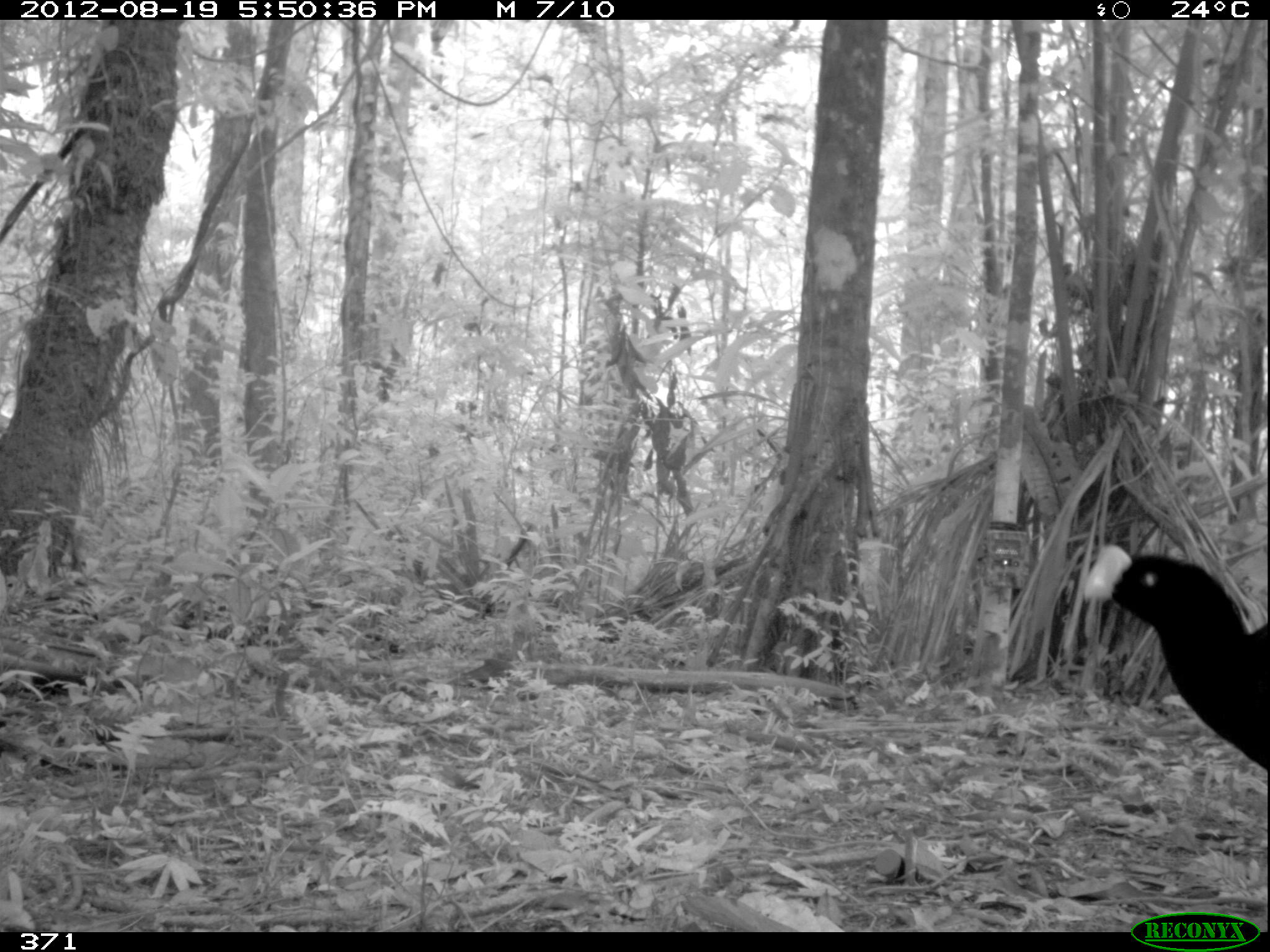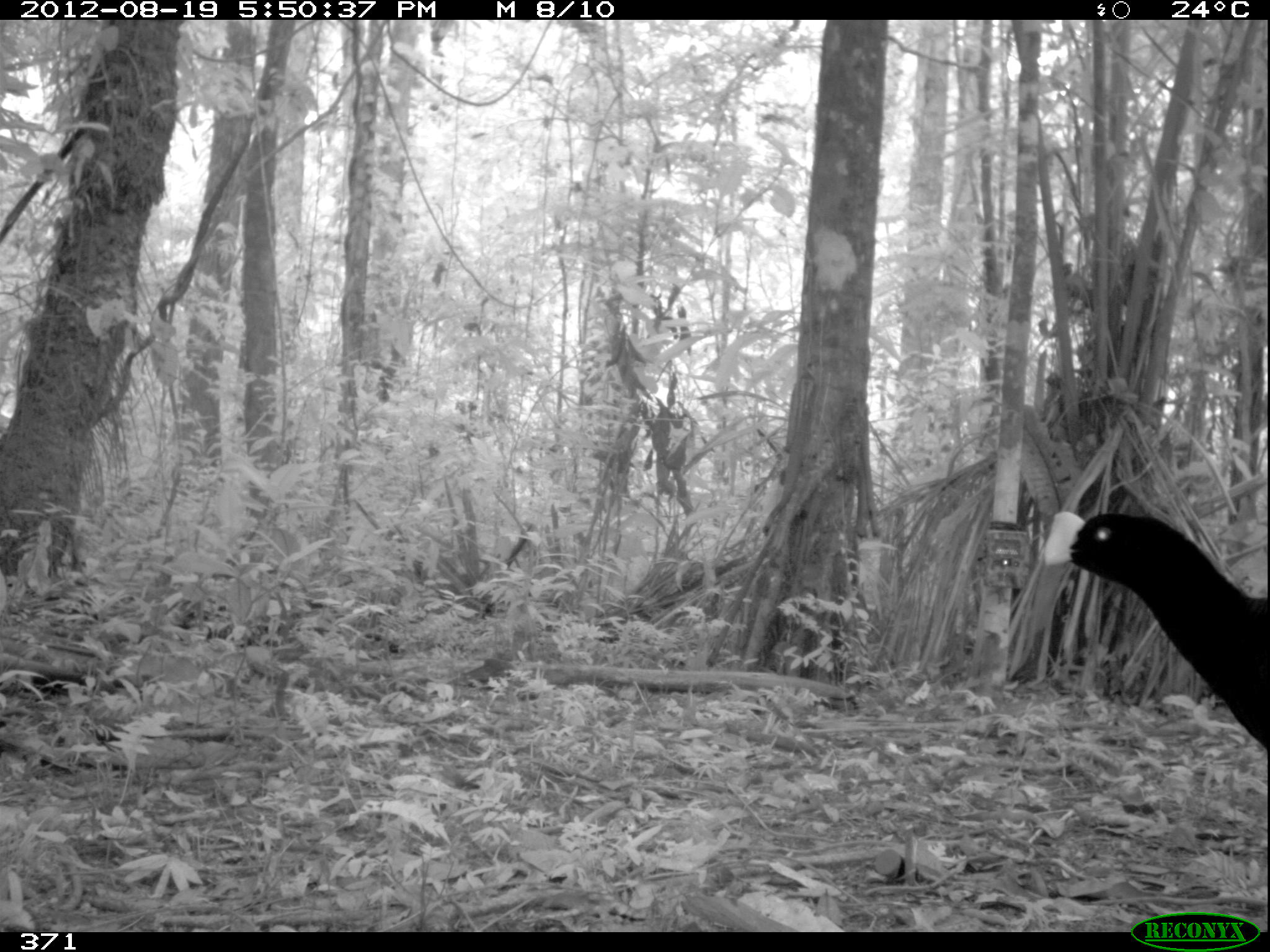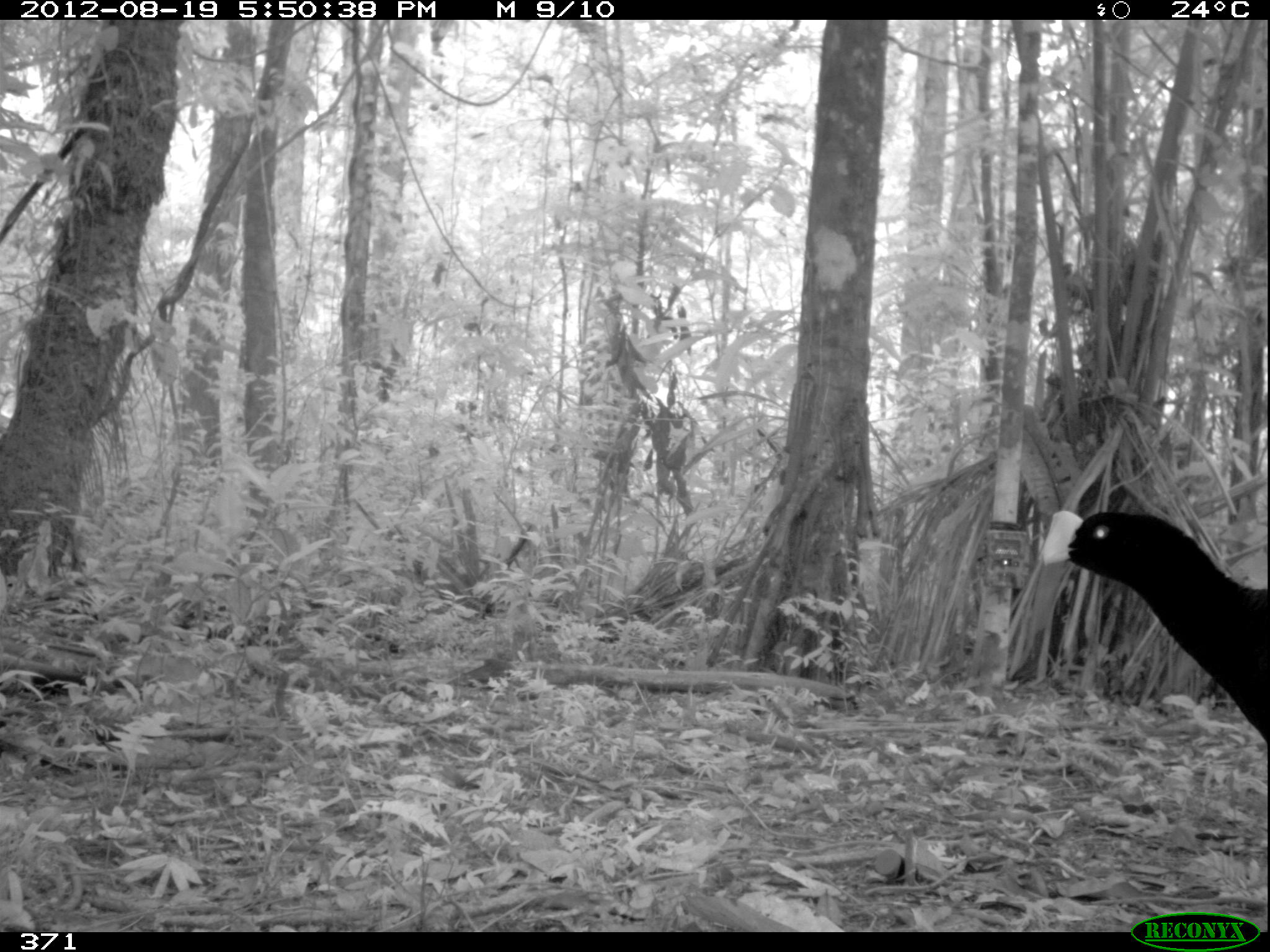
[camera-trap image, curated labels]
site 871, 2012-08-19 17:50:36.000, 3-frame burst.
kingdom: Animalia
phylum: Chordata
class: Aves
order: Galliformes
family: Cracidae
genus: Mitu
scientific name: Mitu tuberosum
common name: razor-billed curassow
Mitu tuberosum (razor-billed curassow).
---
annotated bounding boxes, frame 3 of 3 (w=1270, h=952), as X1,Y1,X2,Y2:
mitu tuberosum: 1039,503,1270,743